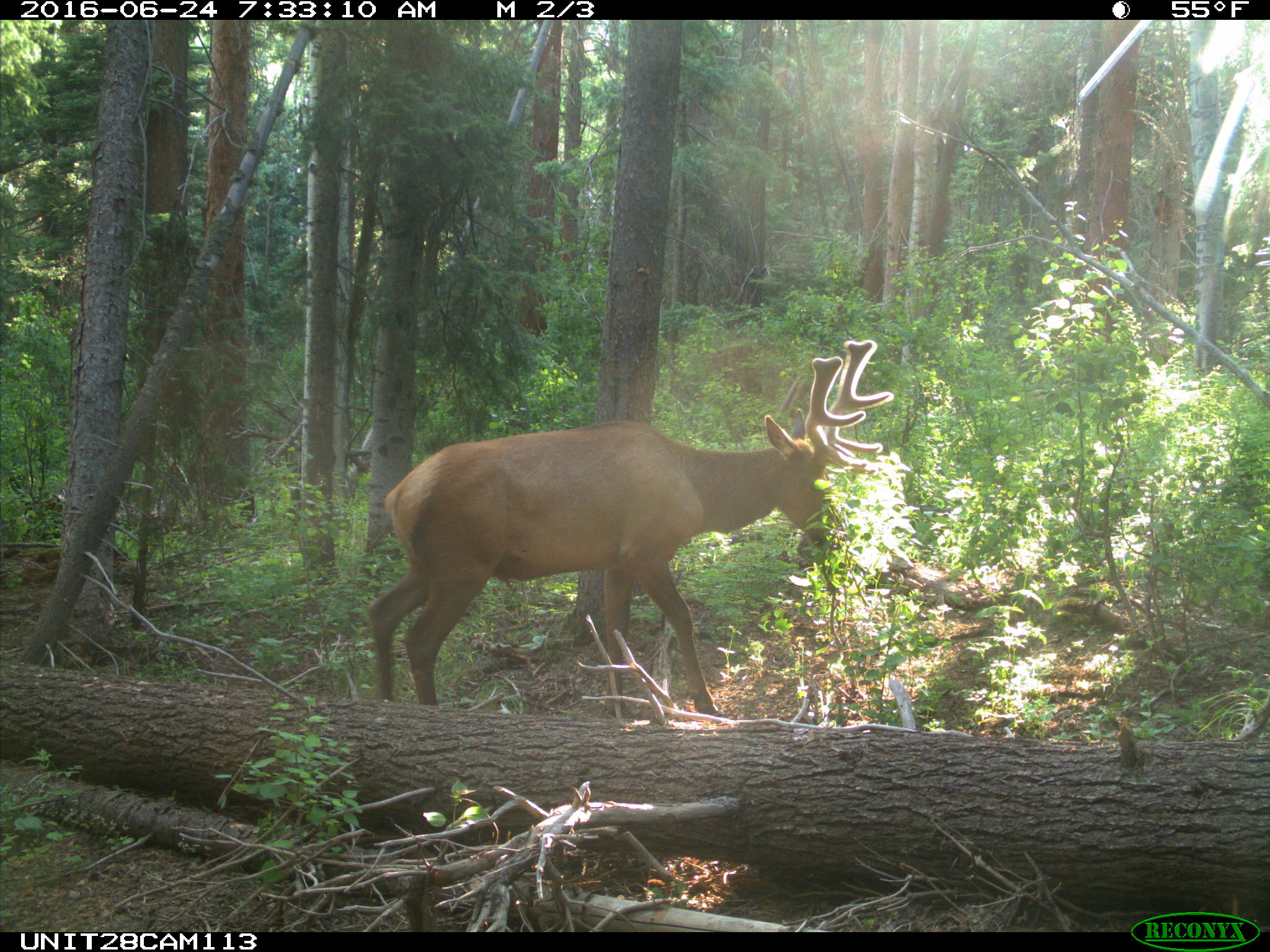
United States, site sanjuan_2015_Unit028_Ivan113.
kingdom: Animalia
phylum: Chordata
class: Mammalia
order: Artiodactyla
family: Cervidae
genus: Cervus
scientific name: Cervus elaphus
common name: red deer